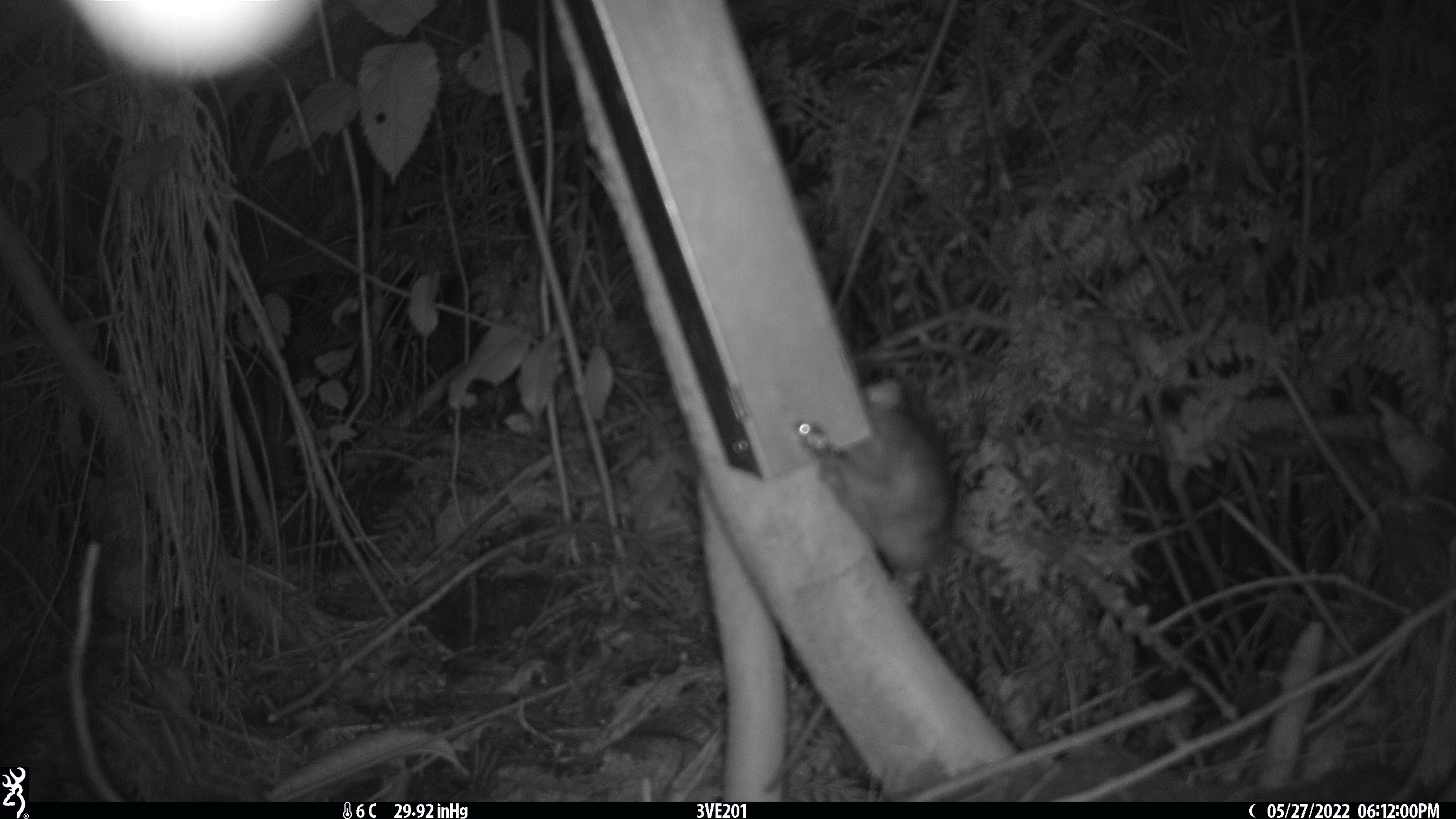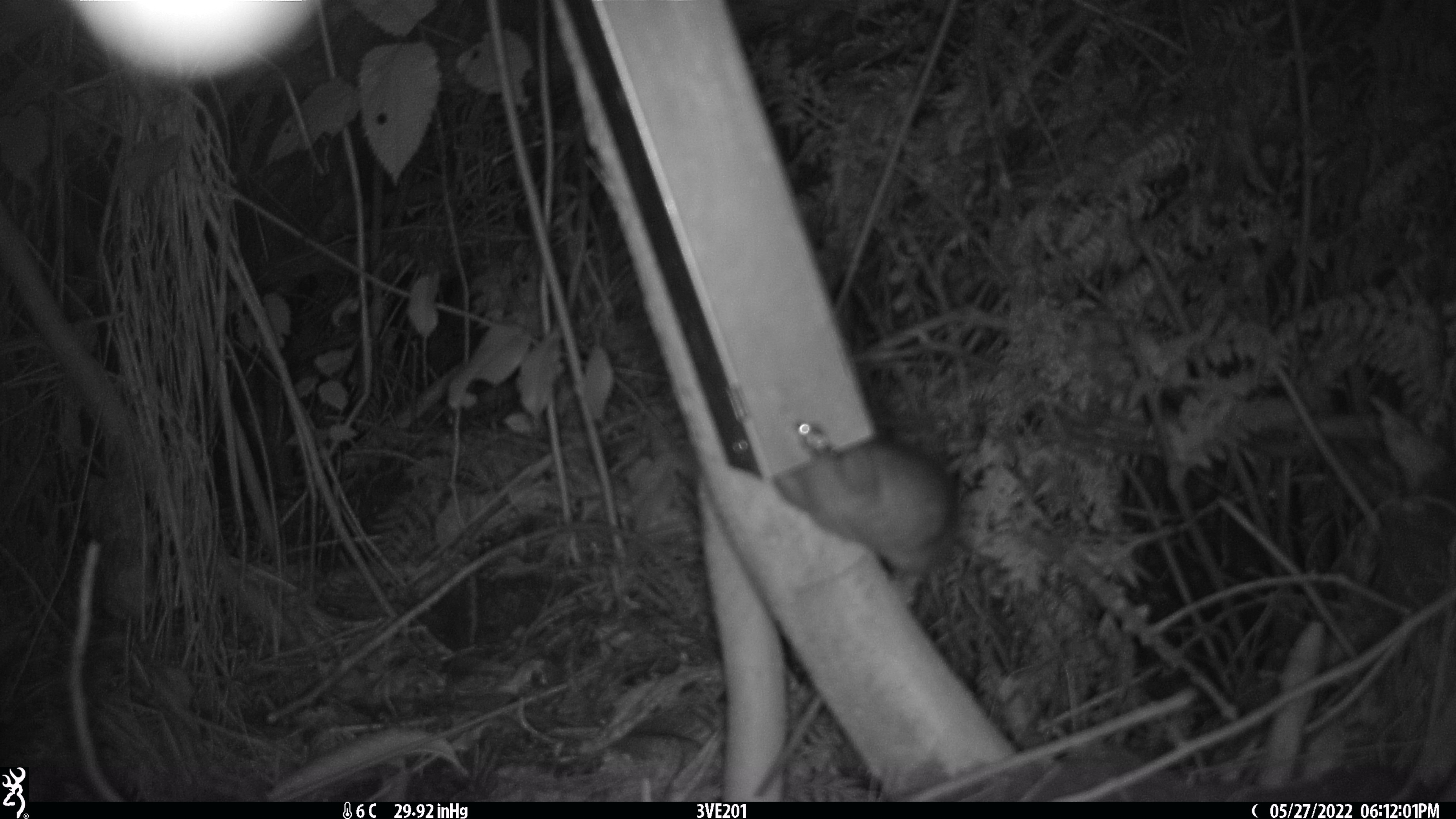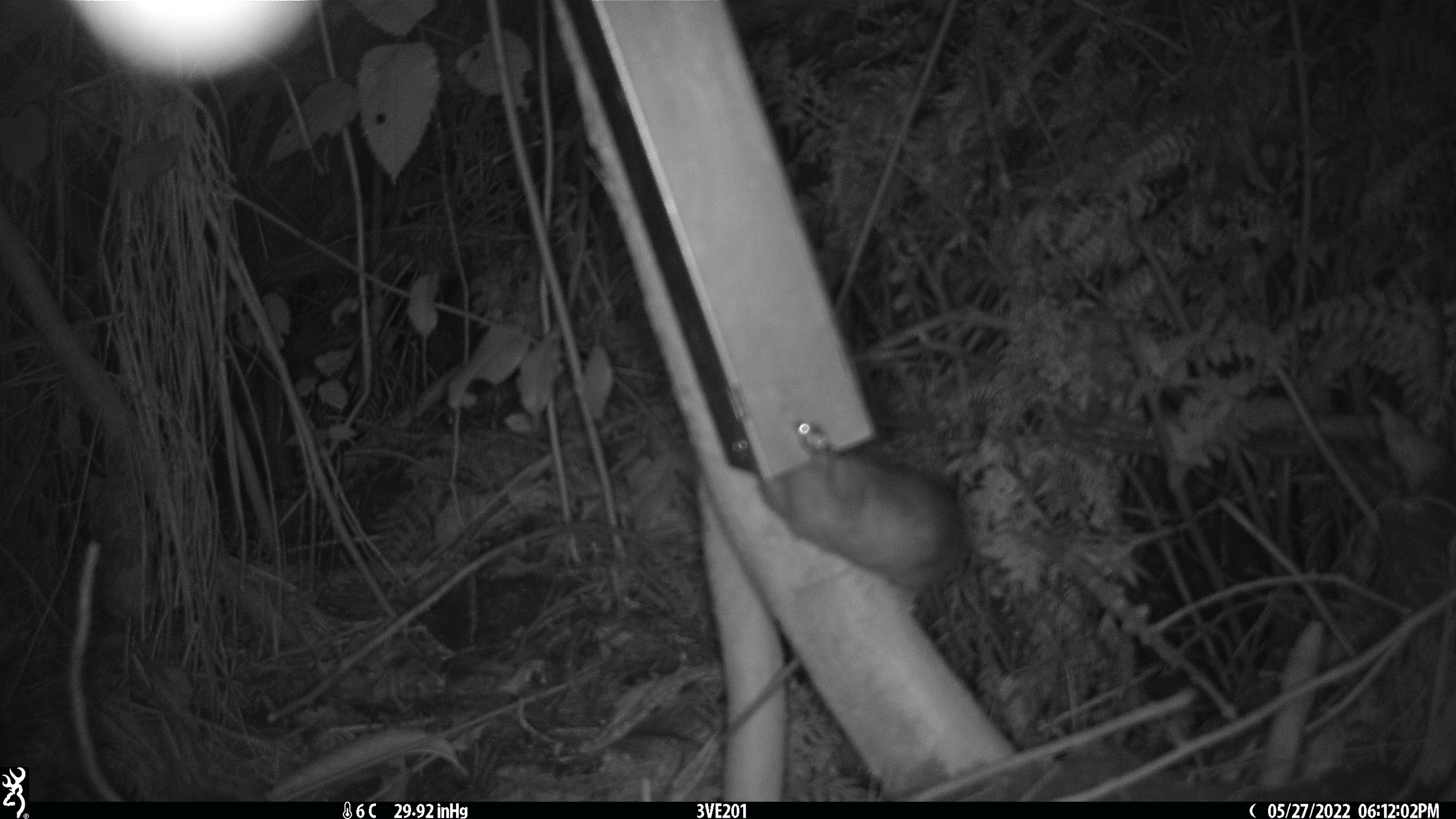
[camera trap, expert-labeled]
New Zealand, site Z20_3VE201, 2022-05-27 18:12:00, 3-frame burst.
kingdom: Animalia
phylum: Chordata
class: Mammalia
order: Rodentia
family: Muridae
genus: Rattus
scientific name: Rattus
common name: rat